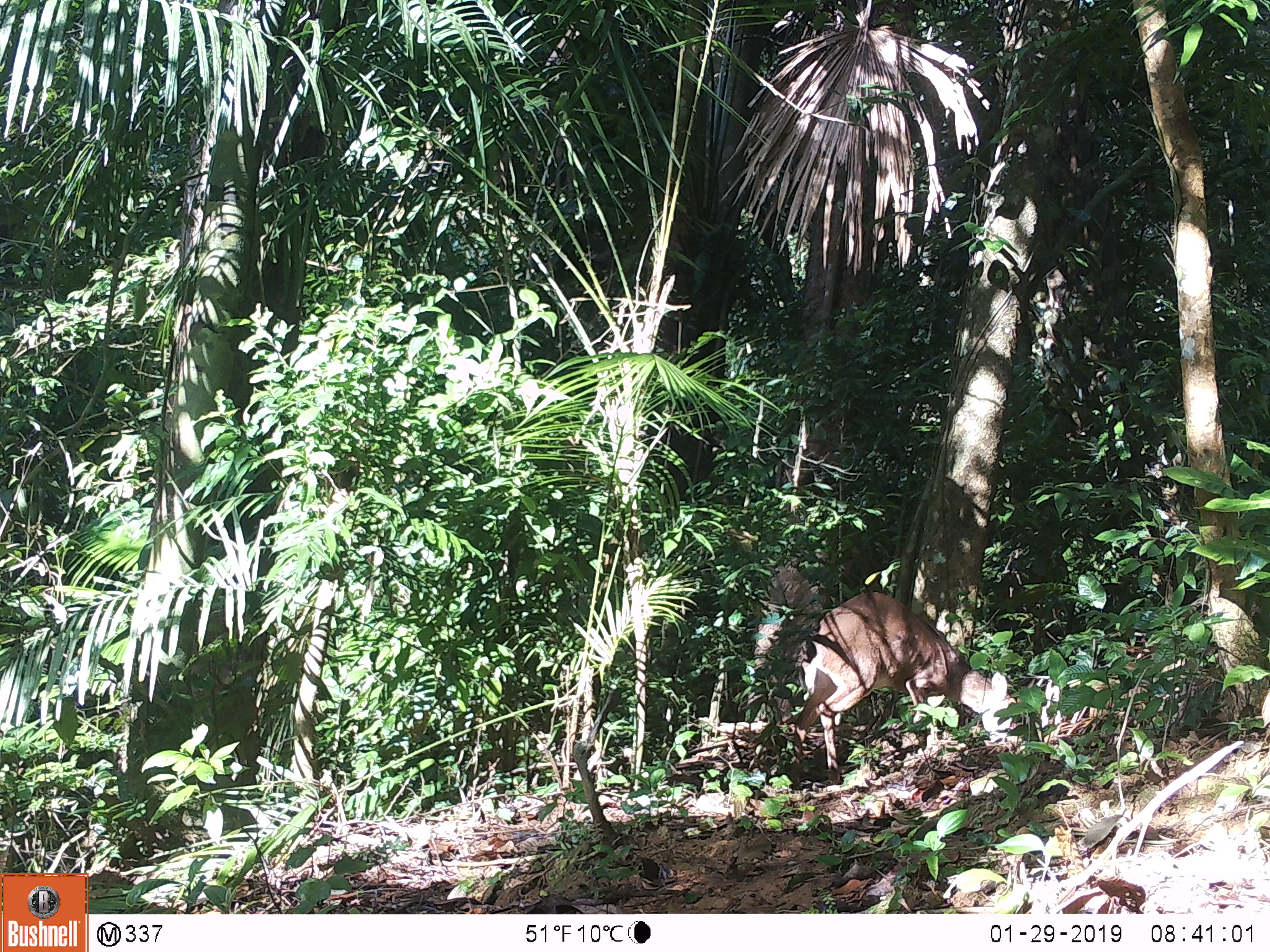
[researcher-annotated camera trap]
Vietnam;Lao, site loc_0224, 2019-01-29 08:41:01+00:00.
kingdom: Animalia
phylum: Chordata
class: Mammalia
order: Artiodactyla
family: Cervidae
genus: Muntiacus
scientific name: Muntiacus vuquangensis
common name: large-antlered muntjac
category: large antlered muntjac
Large antlered muntjac (large-antlered muntjac) (Muntiacus vuquangensis). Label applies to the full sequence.